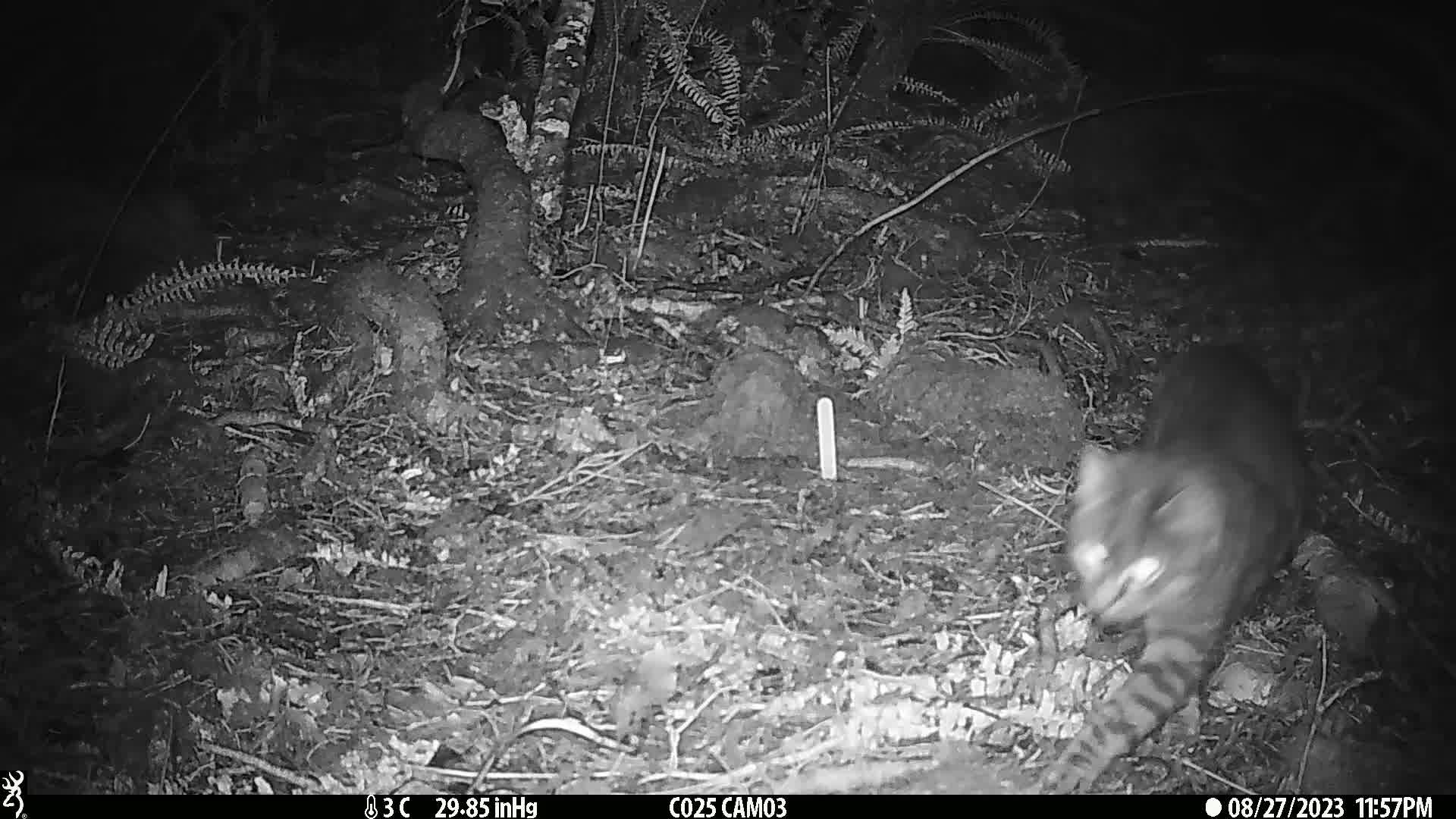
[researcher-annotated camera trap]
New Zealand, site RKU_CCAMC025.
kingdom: Animalia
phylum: Chordata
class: Mammalia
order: Carnivora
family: Felidae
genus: Felis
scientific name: Felis catus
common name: domestic cat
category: cat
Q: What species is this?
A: Cat (domestic cat) (Felis catus).